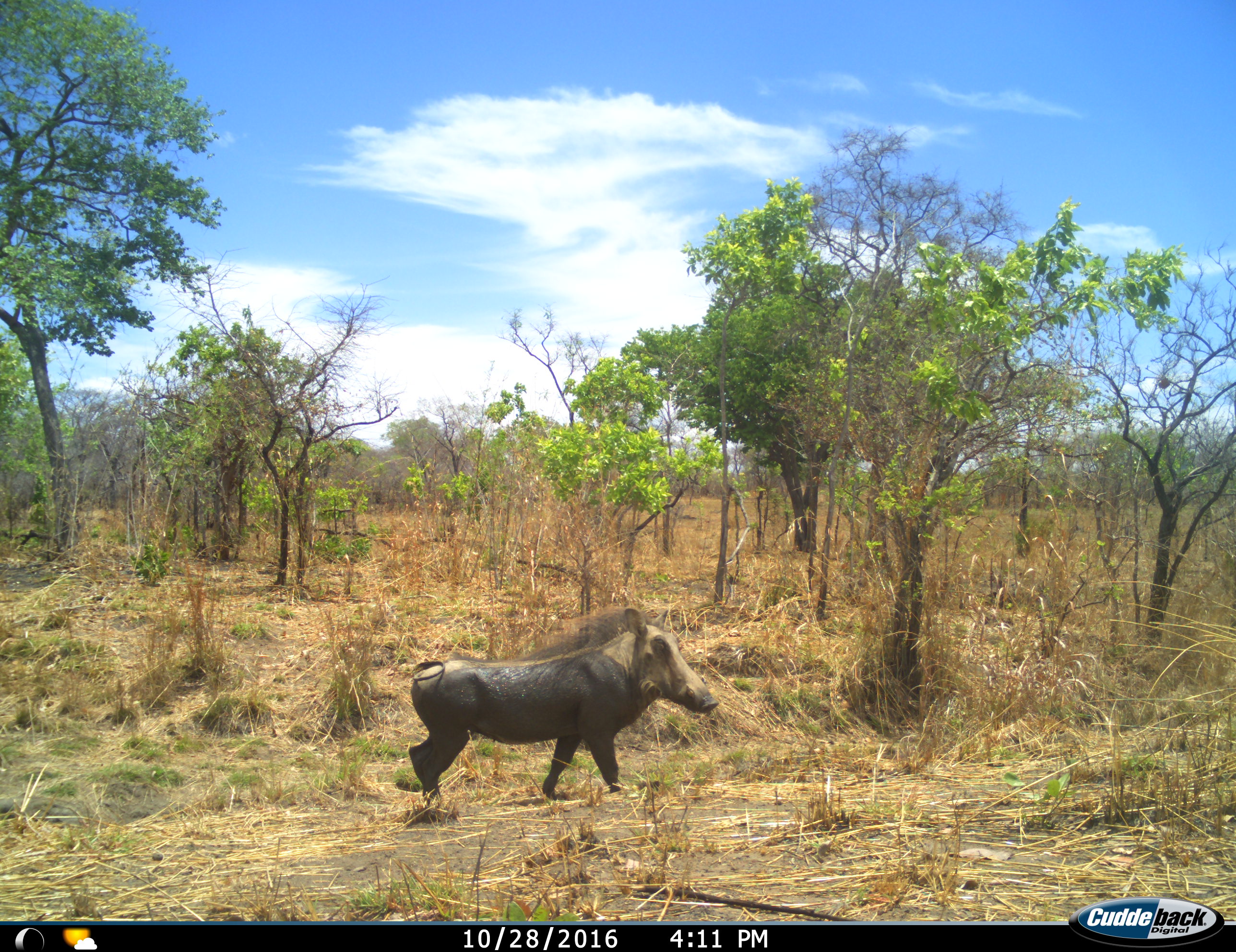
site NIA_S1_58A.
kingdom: Animalia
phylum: Chordata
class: Mammalia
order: Artiodactyla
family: Suidae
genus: Phacochoerus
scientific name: Phacochoerus africanus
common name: warthog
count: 1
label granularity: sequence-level